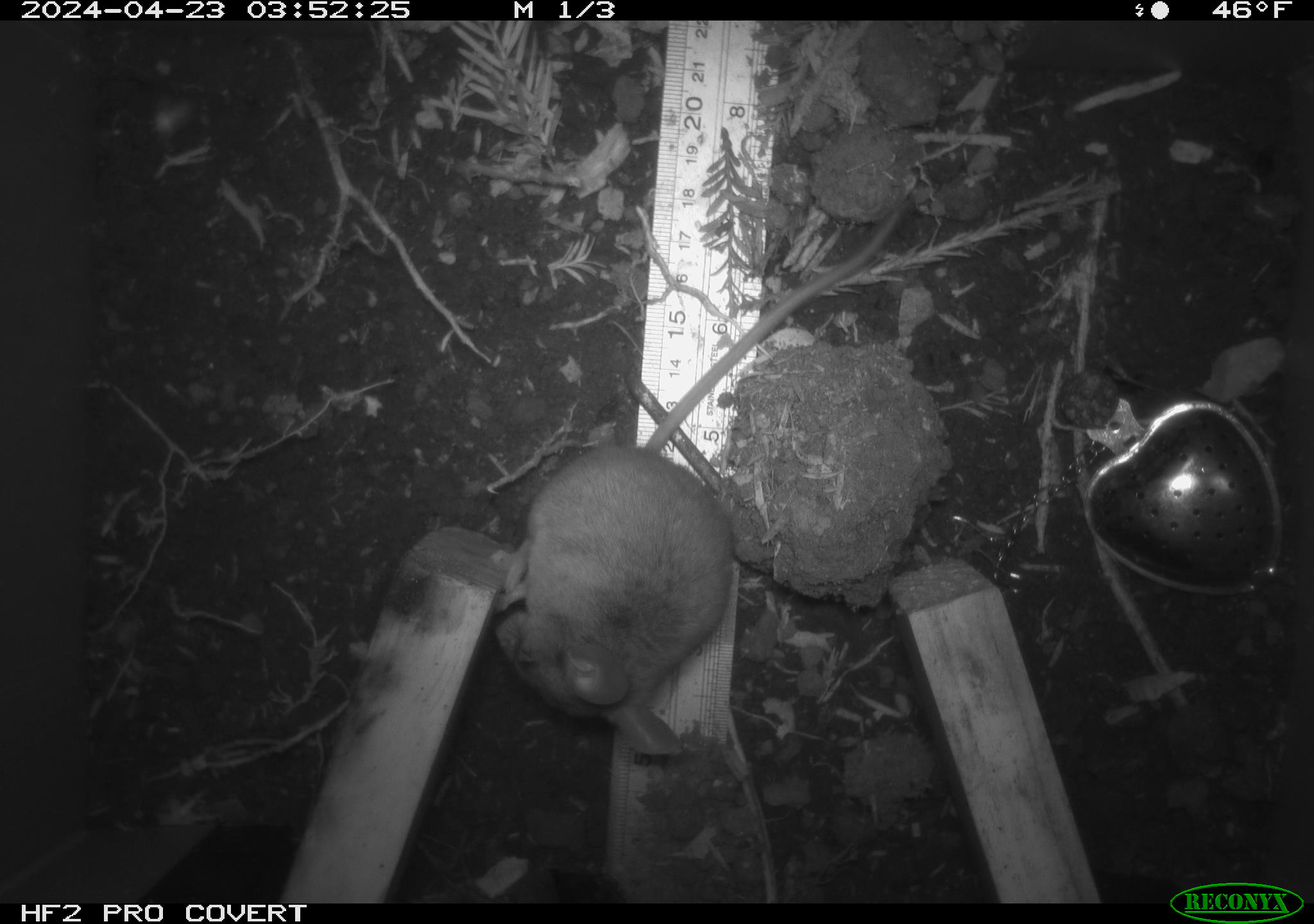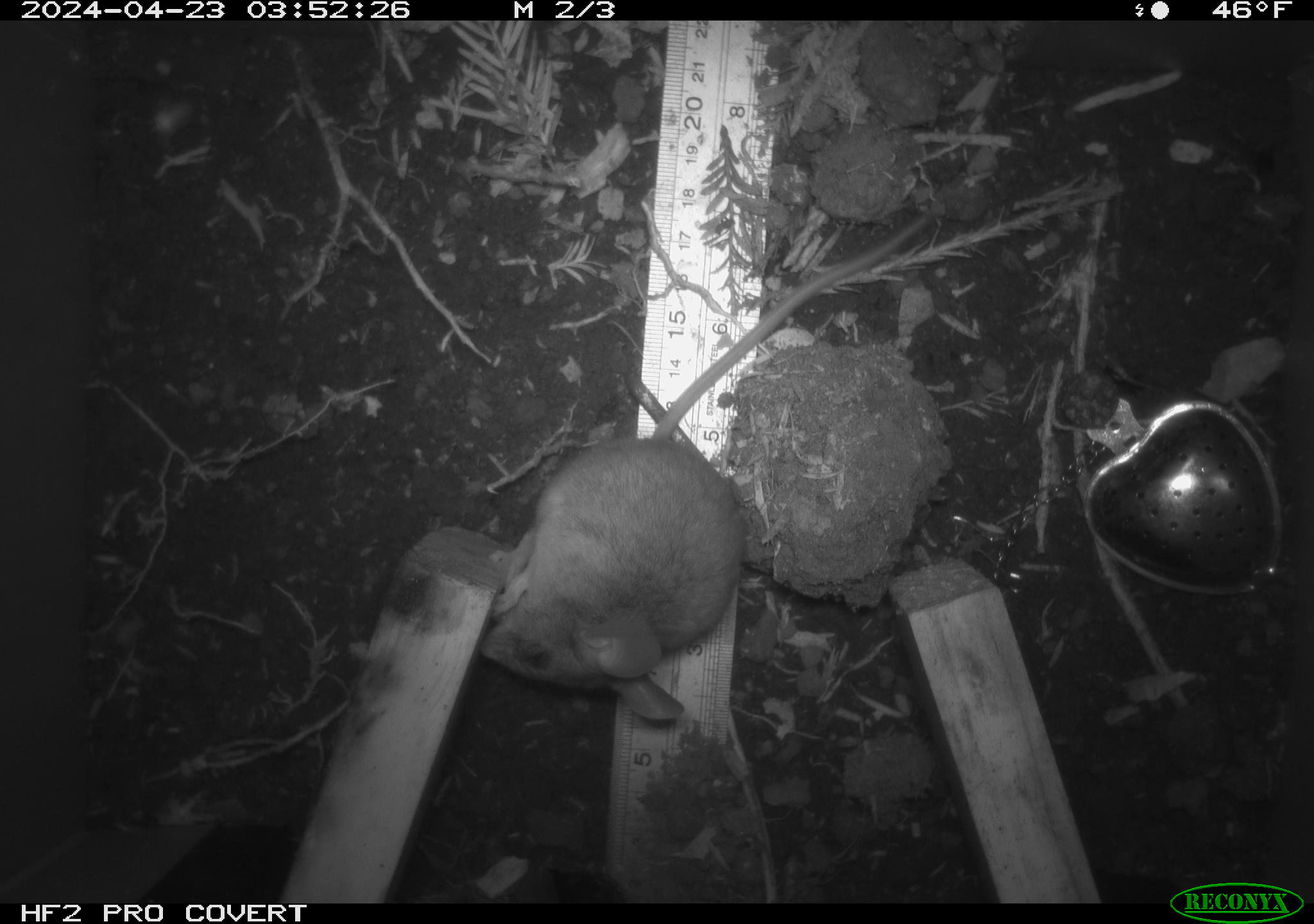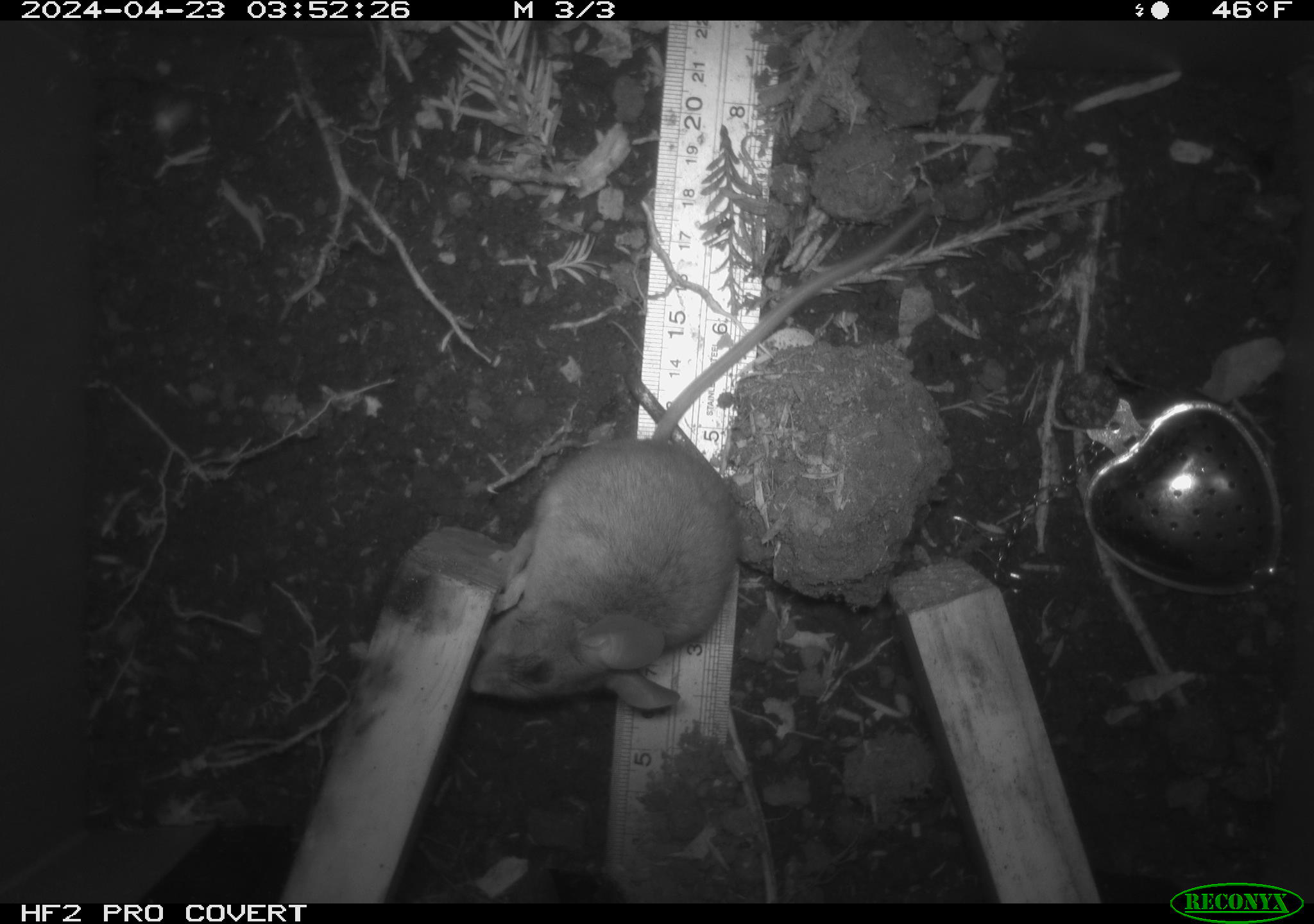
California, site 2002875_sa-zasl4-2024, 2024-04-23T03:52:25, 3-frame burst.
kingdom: Animalia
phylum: Chordata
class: Mammalia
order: Rodentia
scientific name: Rodentia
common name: mouse species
Mouse species (Rodentia).